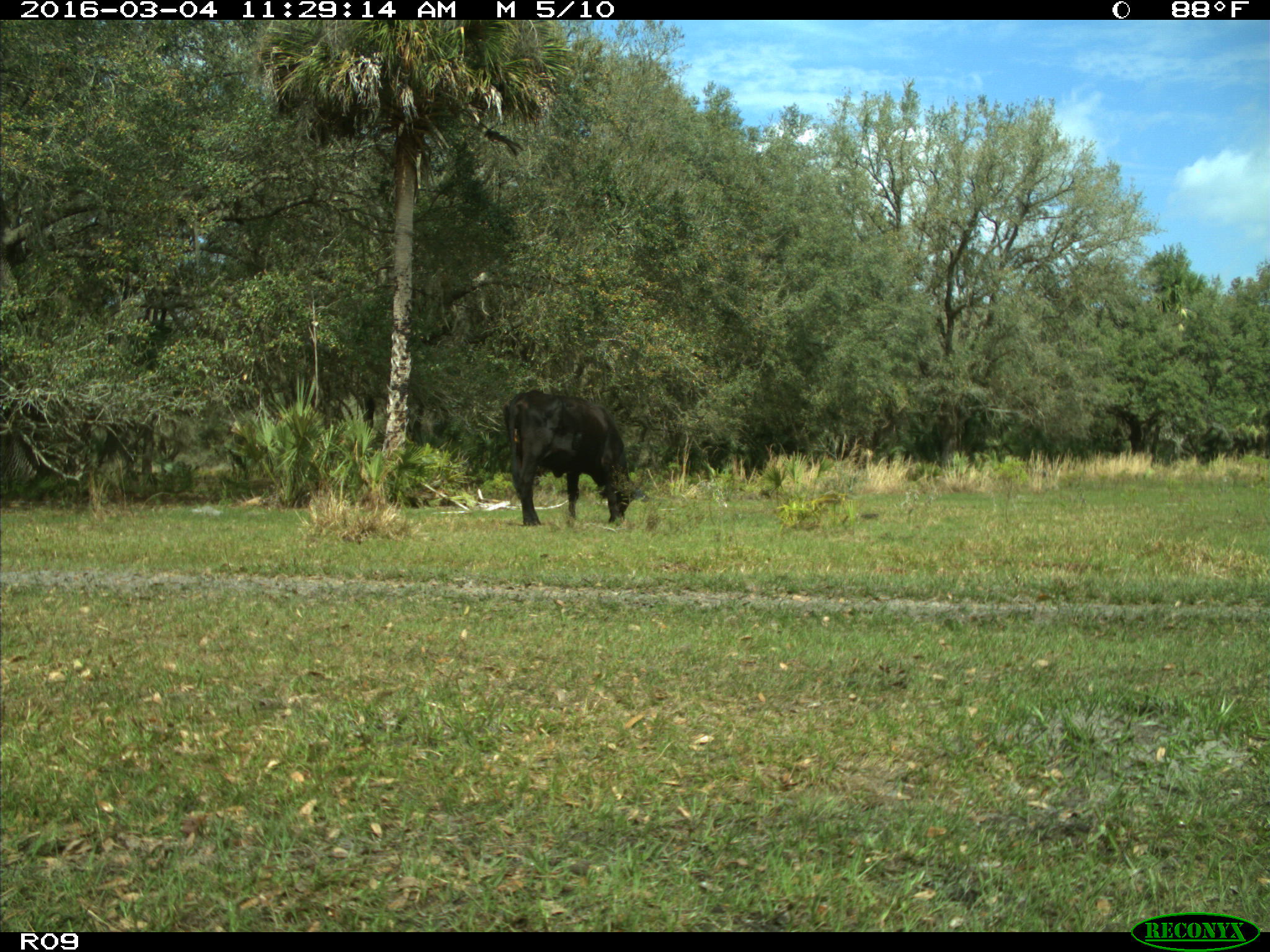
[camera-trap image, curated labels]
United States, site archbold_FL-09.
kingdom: Animalia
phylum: Chordata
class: Mammalia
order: Artiodactyla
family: Bovidae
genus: Bos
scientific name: Bos taurus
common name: domestic cow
Bos taurus (domestic cow).